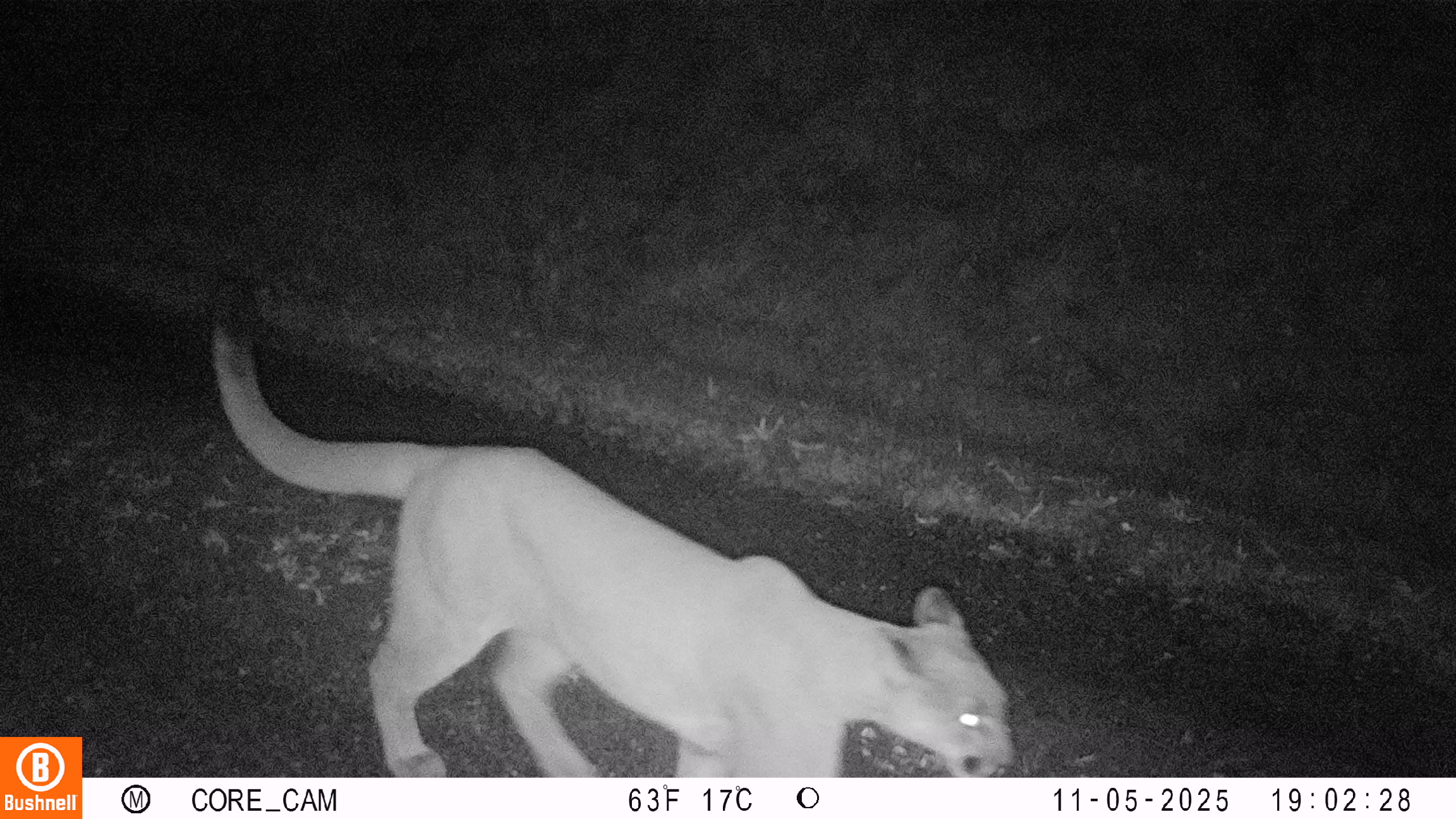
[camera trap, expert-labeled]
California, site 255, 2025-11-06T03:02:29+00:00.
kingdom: Animalia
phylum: Chordata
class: Mammalia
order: Carnivora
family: Felidae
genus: Puma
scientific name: Puma concolor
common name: puma